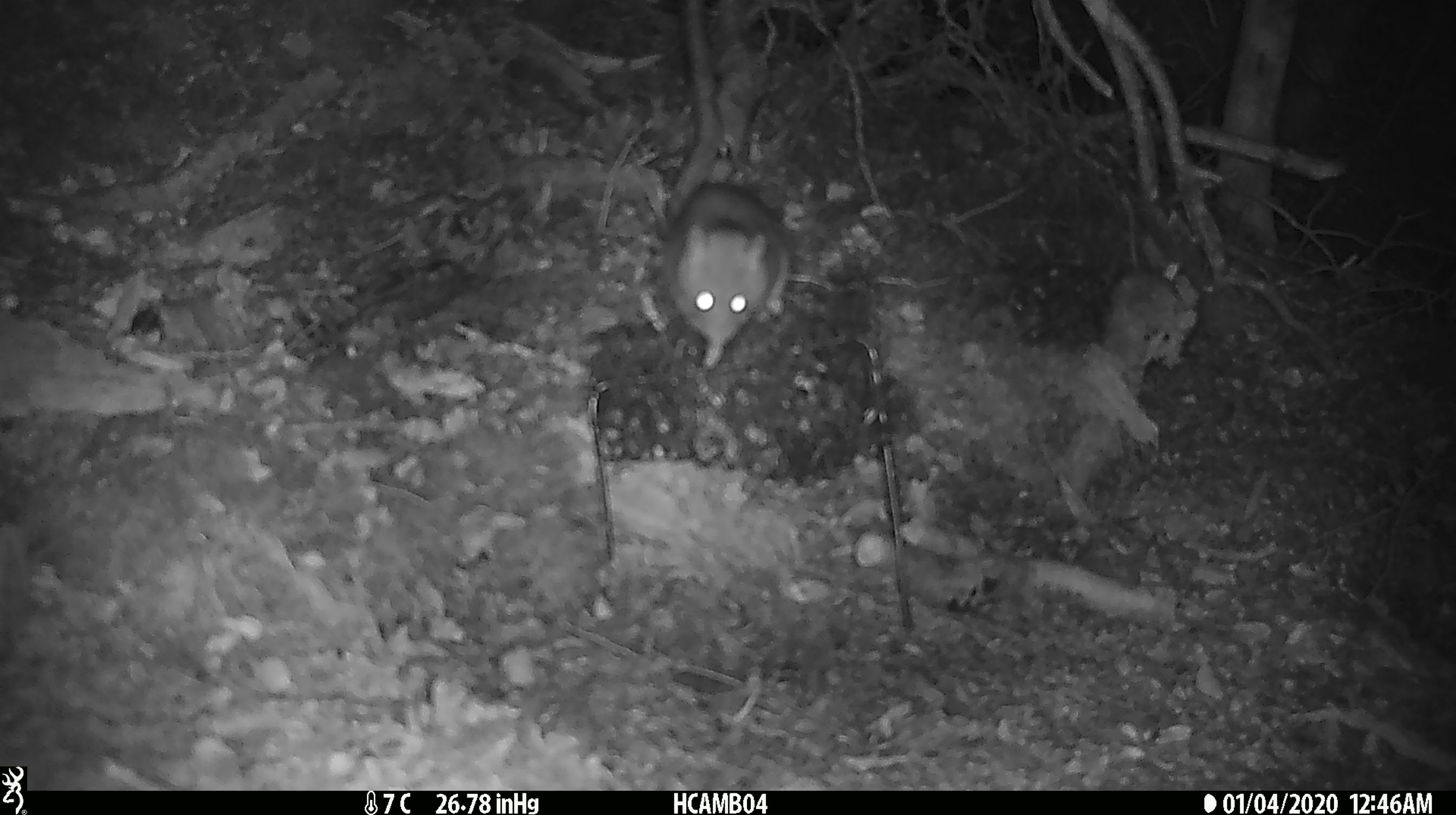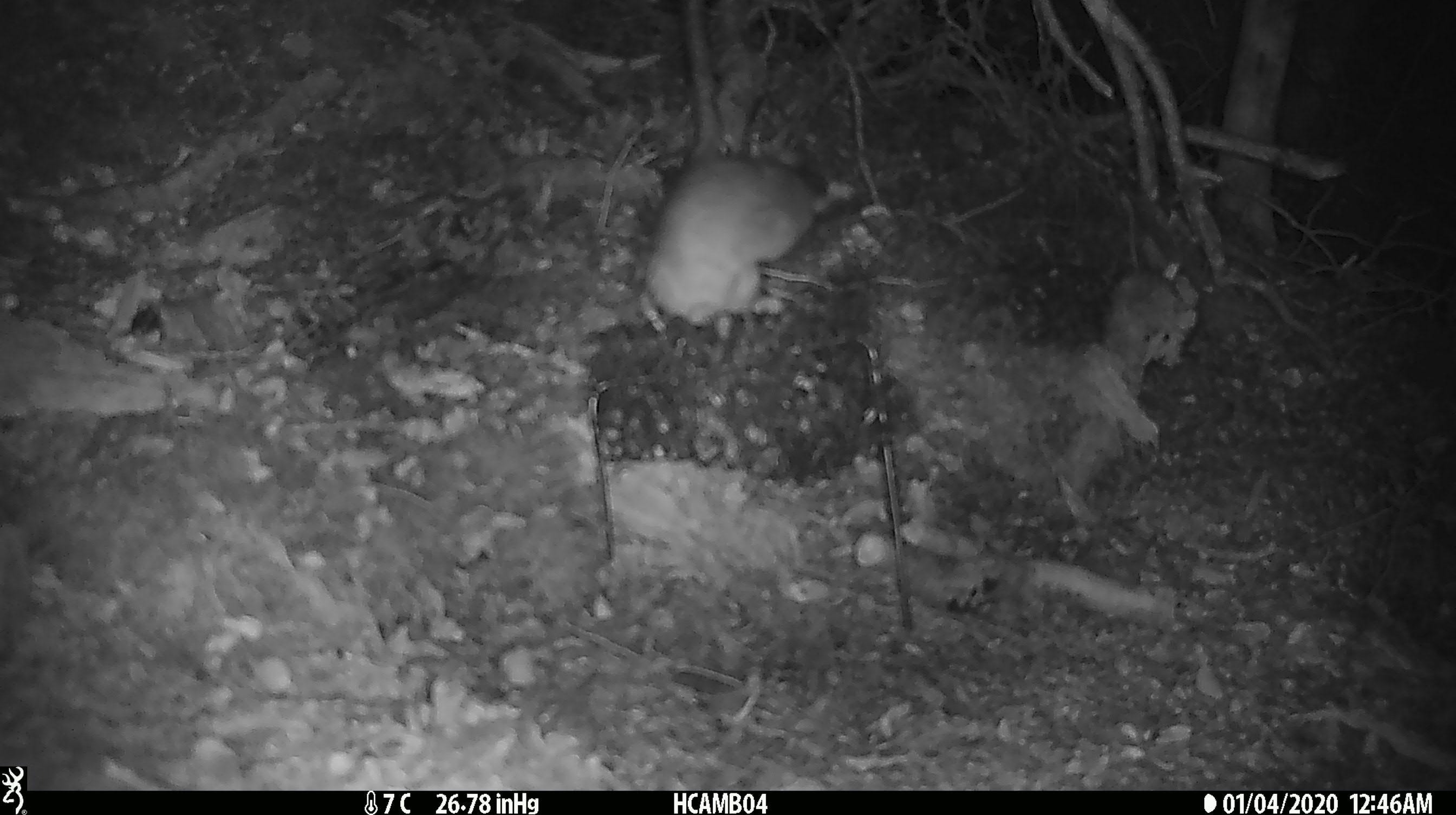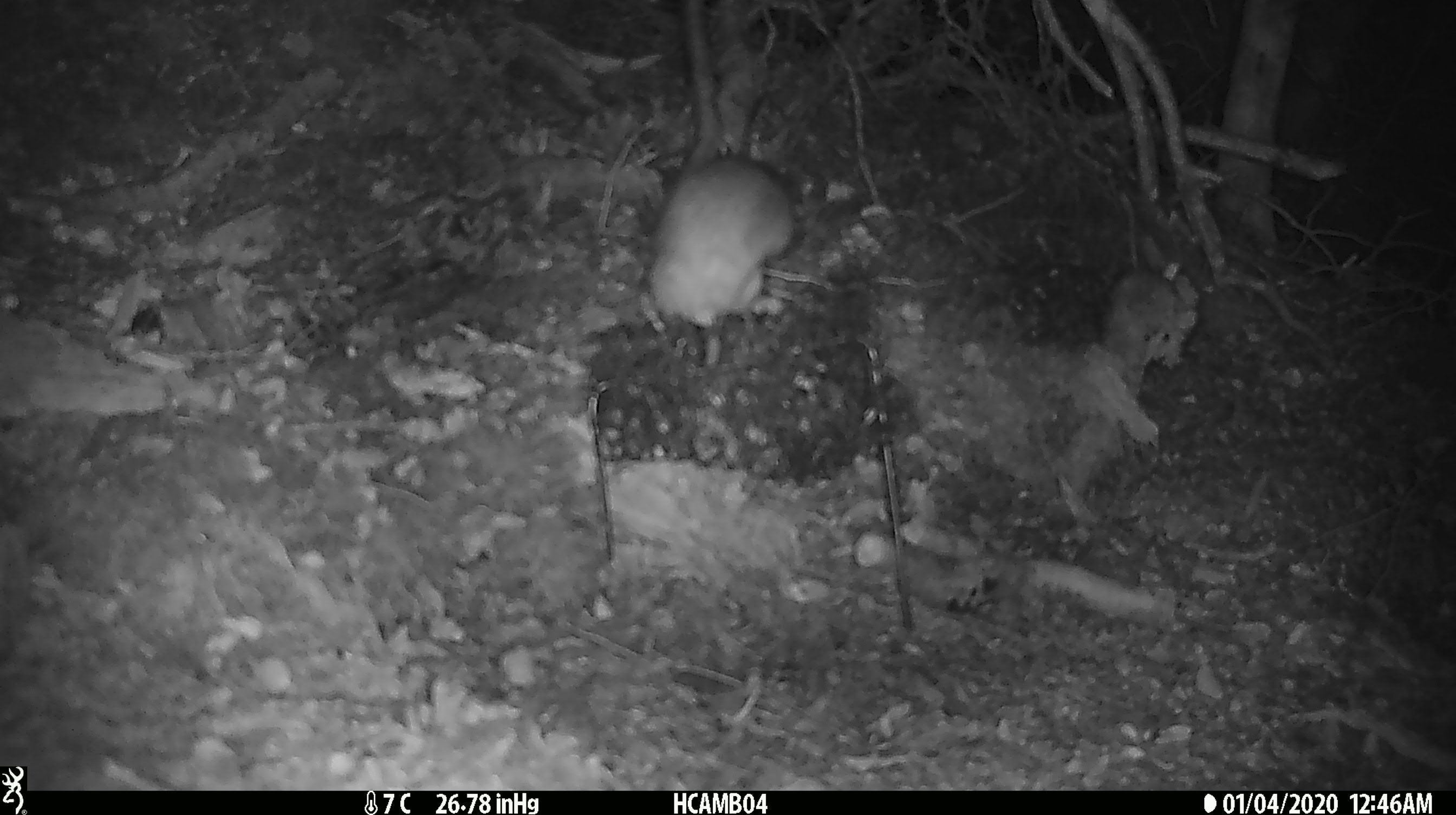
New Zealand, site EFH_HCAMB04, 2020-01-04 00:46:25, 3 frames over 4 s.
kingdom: Animalia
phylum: Chordata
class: Mammalia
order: Rodentia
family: Muridae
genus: Rattus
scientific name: Rattus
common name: rat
Rat (Rattus).